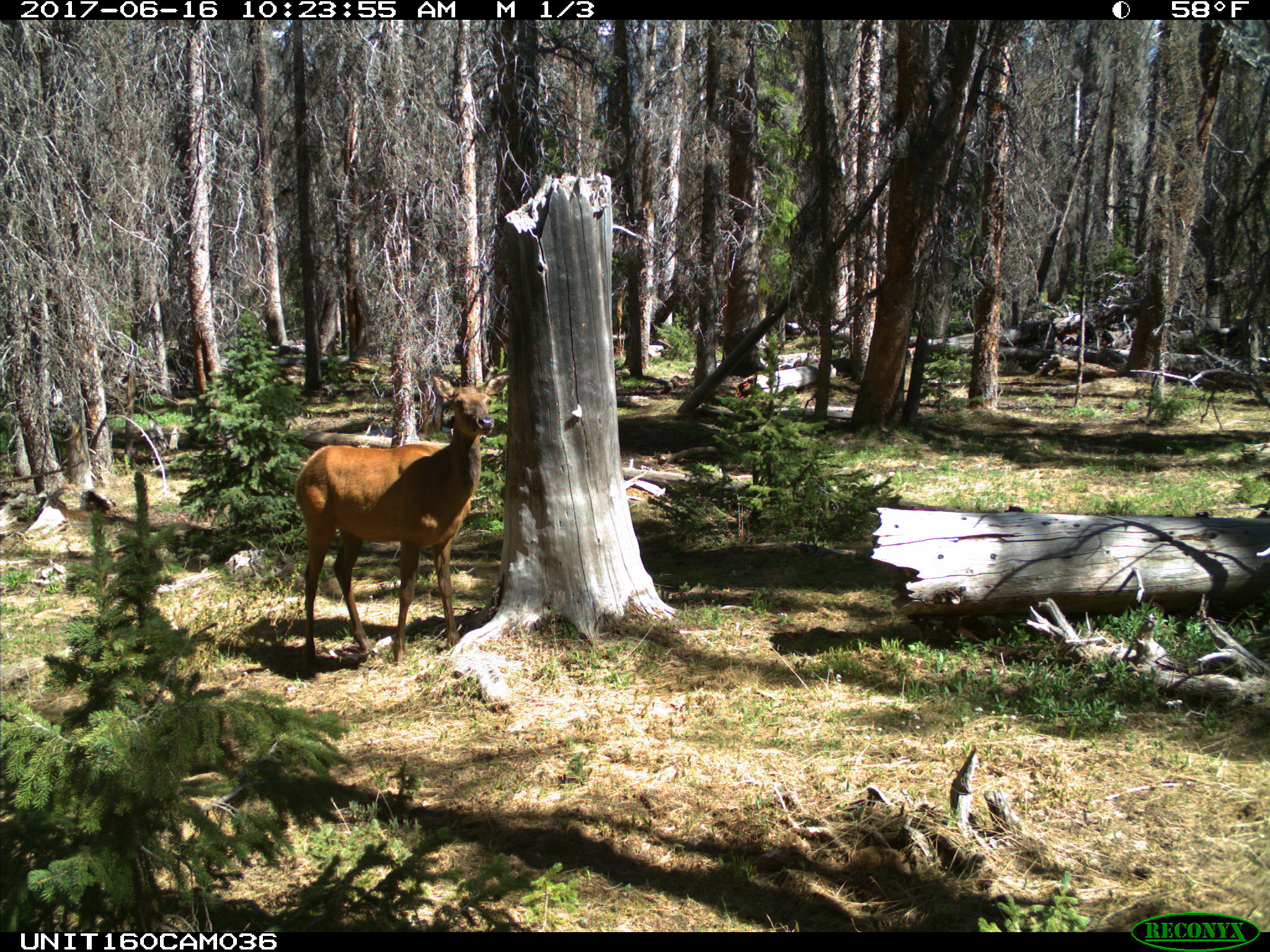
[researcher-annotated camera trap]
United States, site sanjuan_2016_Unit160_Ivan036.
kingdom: Animalia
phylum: Chordata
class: Mammalia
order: Artiodactyla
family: Cervidae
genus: Cervus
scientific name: Cervus elaphus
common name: red deer